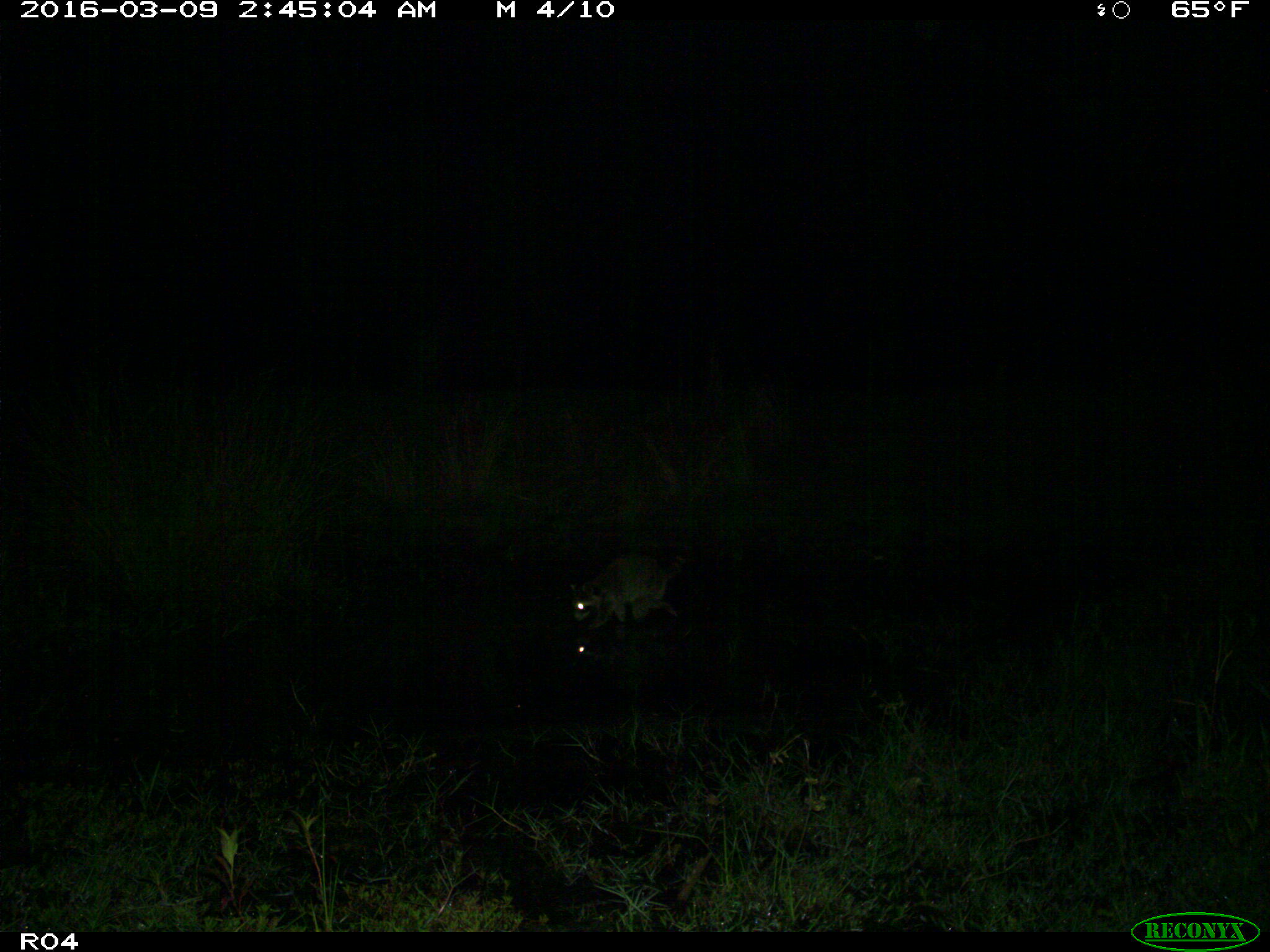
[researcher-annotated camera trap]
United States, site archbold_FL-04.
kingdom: Animalia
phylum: Chordata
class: Mammalia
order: Carnivora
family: Procyonidae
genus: Procyon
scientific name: Procyon lotor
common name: common raccoon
Procyon lotor (common raccoon).